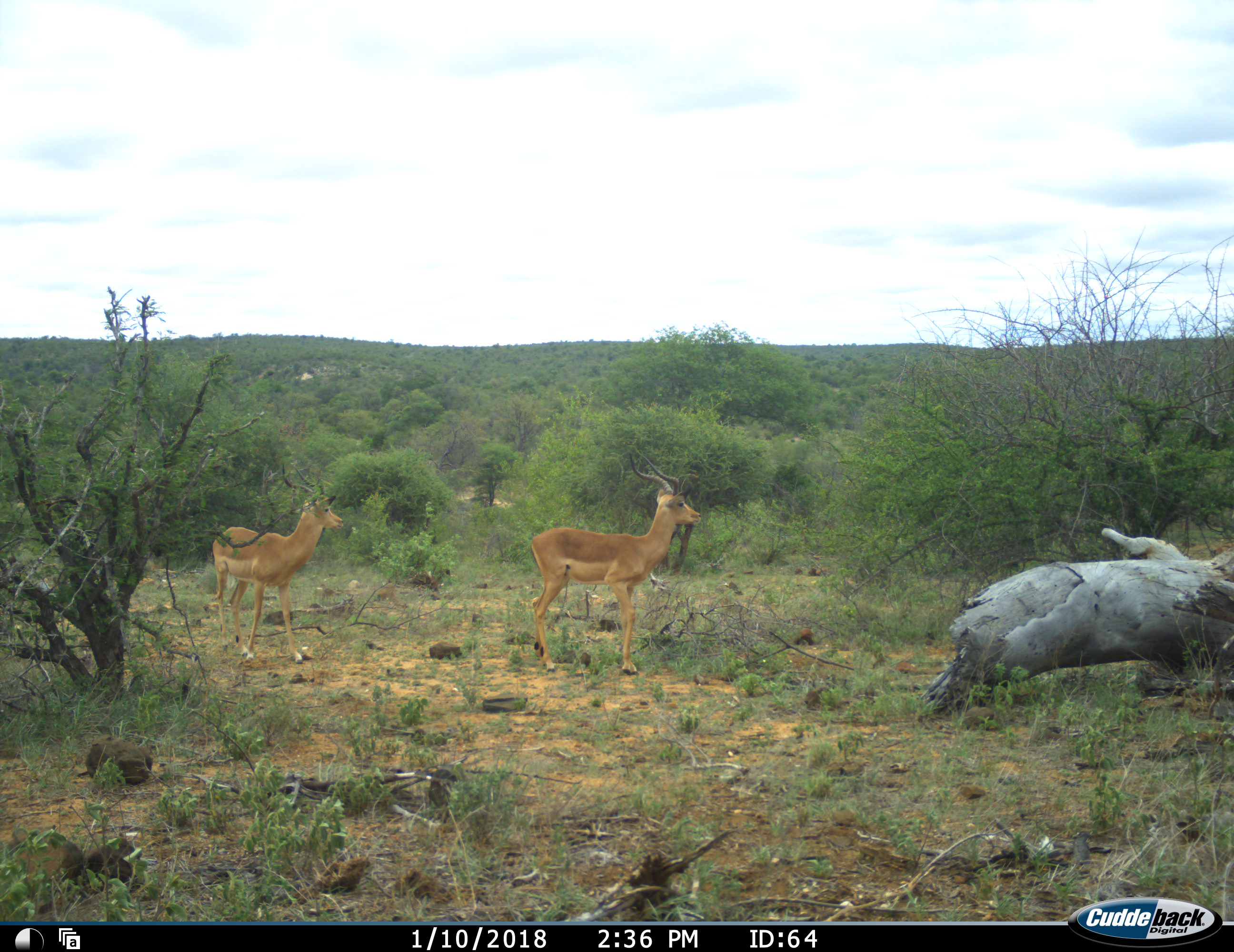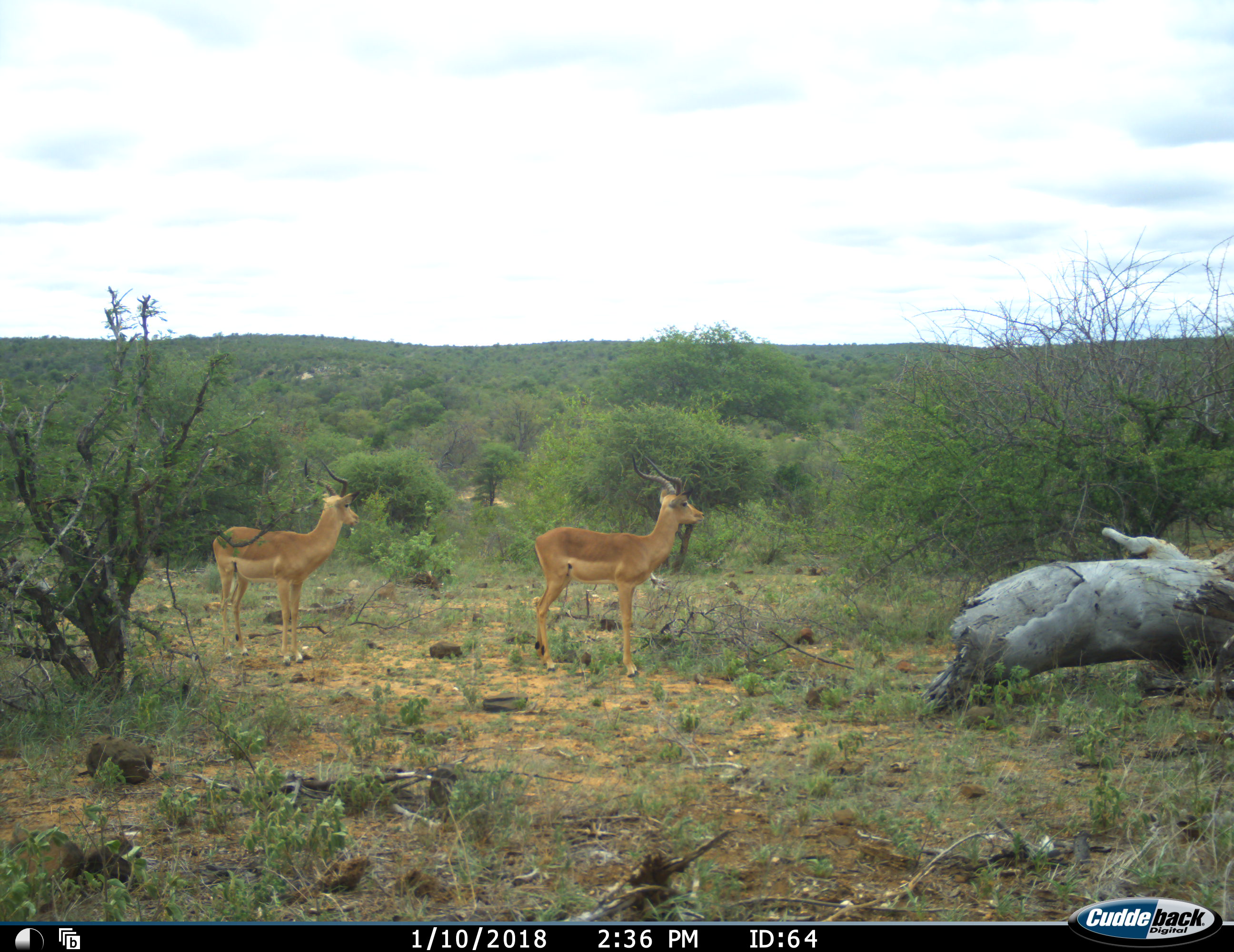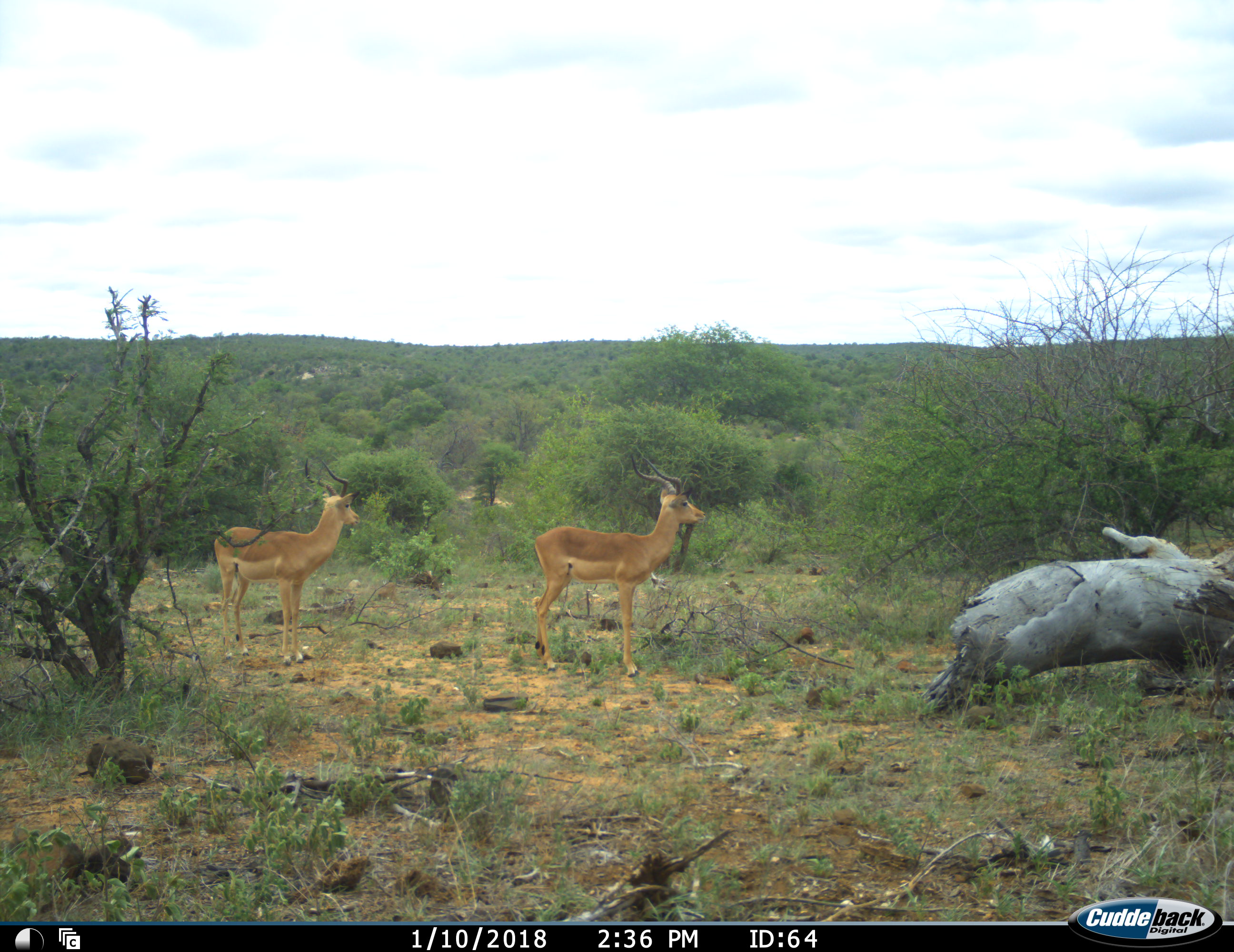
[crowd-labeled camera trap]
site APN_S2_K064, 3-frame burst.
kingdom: Animalia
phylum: Chordata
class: Mammalia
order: Artiodactyla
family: Bovidae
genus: Aepyceros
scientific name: Aepyceros melampus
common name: impala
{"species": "impala (Aepyceros melampus)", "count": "2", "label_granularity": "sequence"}